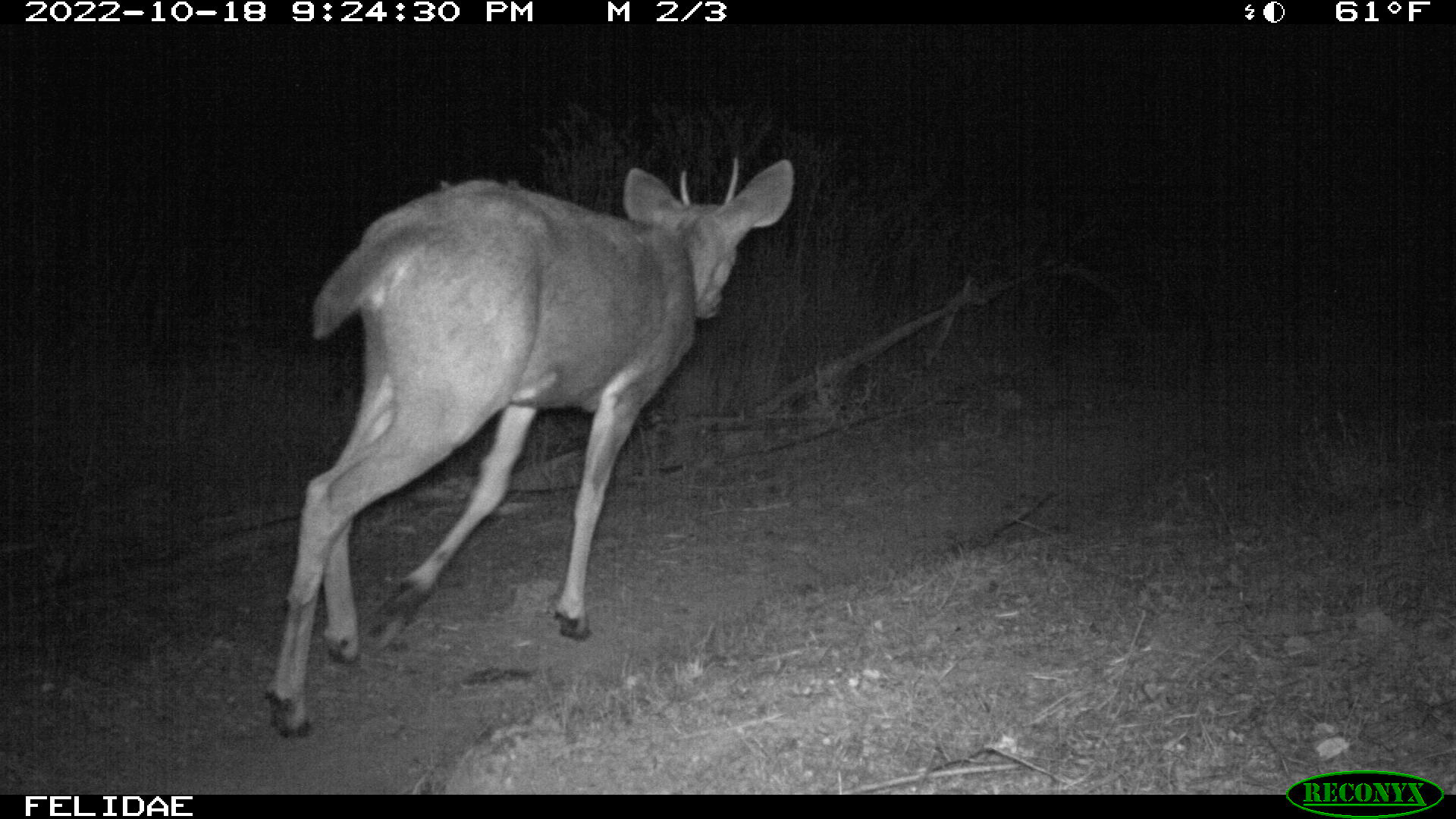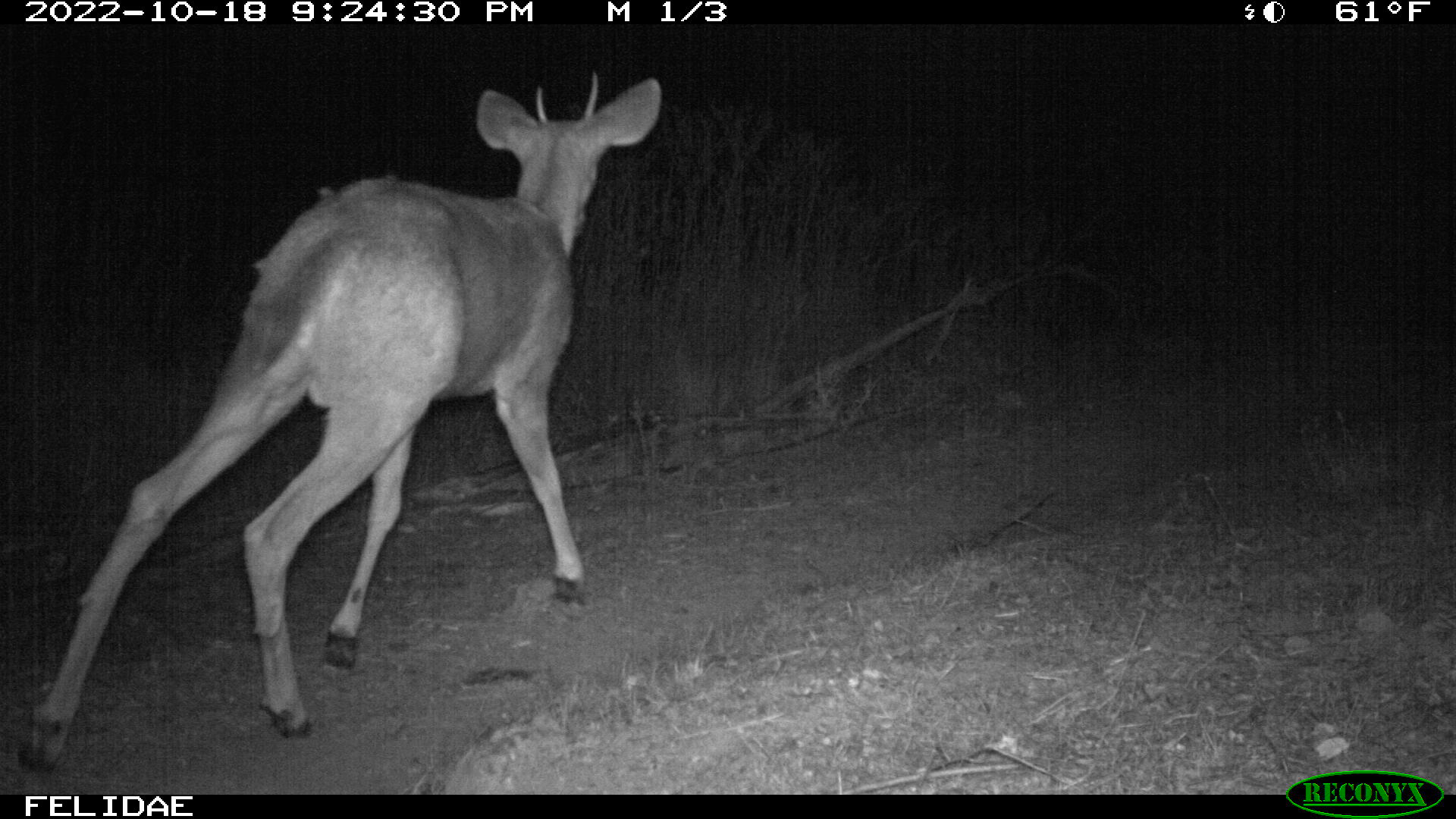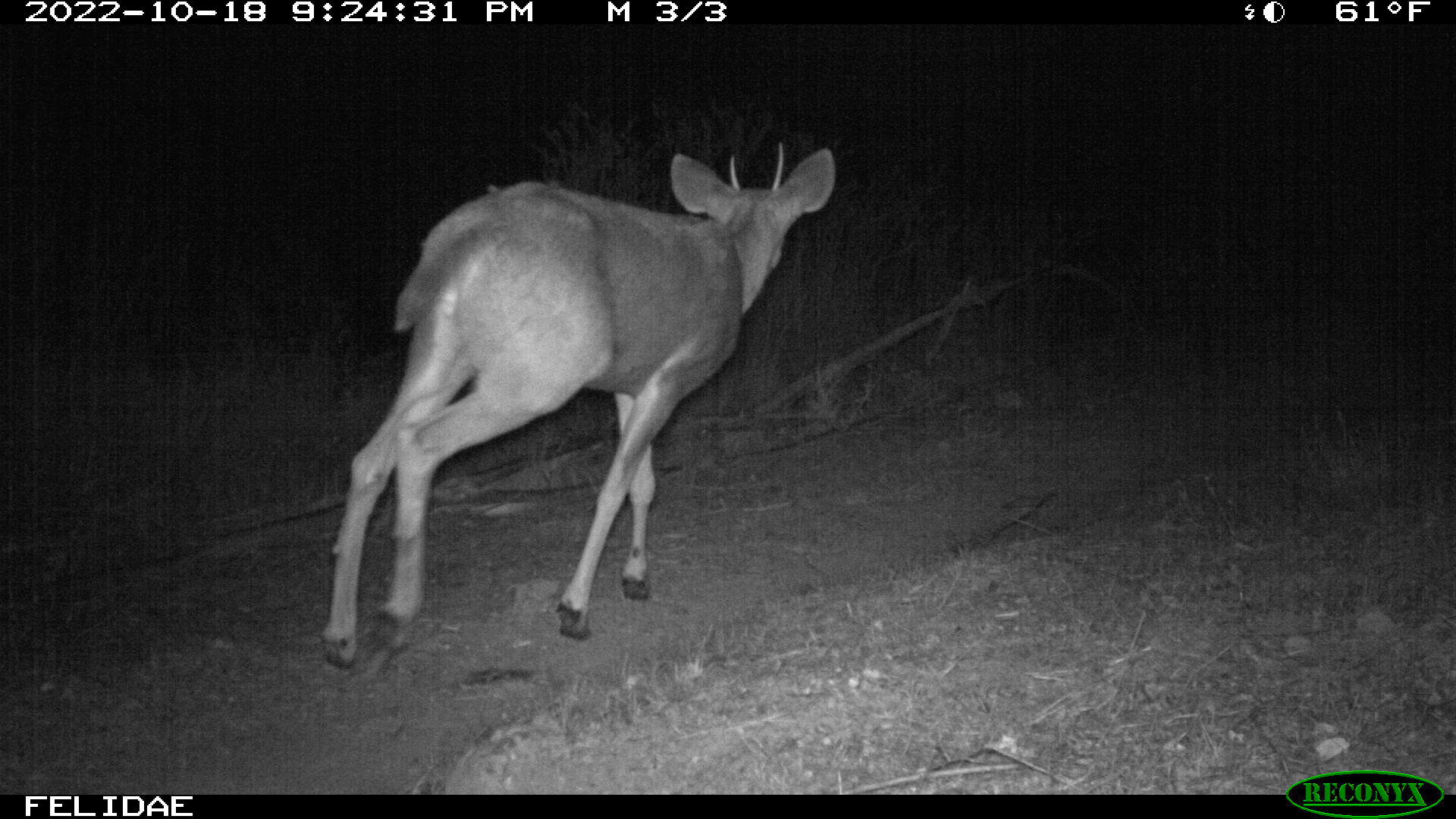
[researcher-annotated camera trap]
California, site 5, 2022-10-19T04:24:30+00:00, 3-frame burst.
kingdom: Animalia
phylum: Chordata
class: Mammalia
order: Artiodactyla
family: Cervidae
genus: Odocoileus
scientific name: Odocoileus hemionus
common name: mule deer